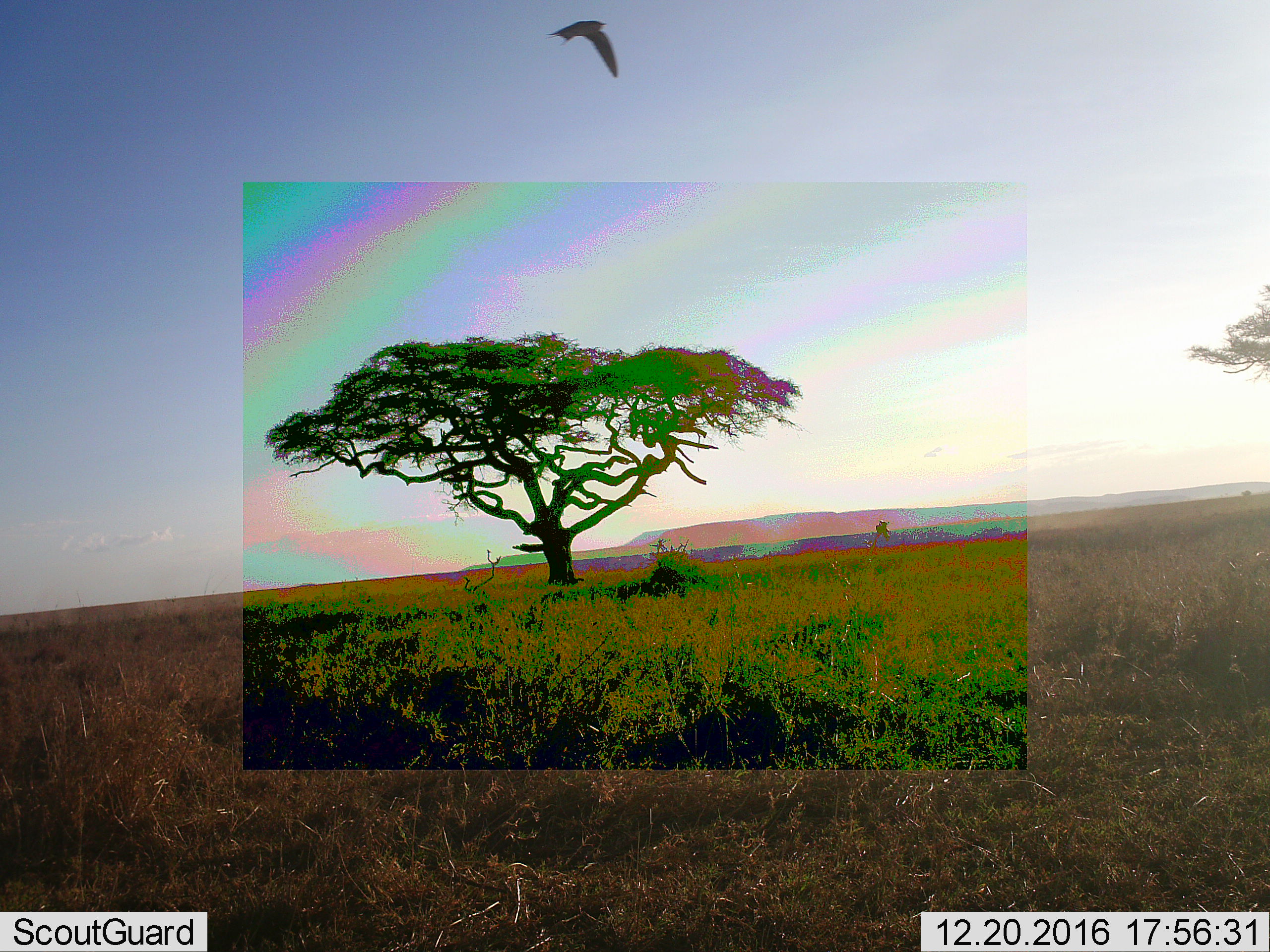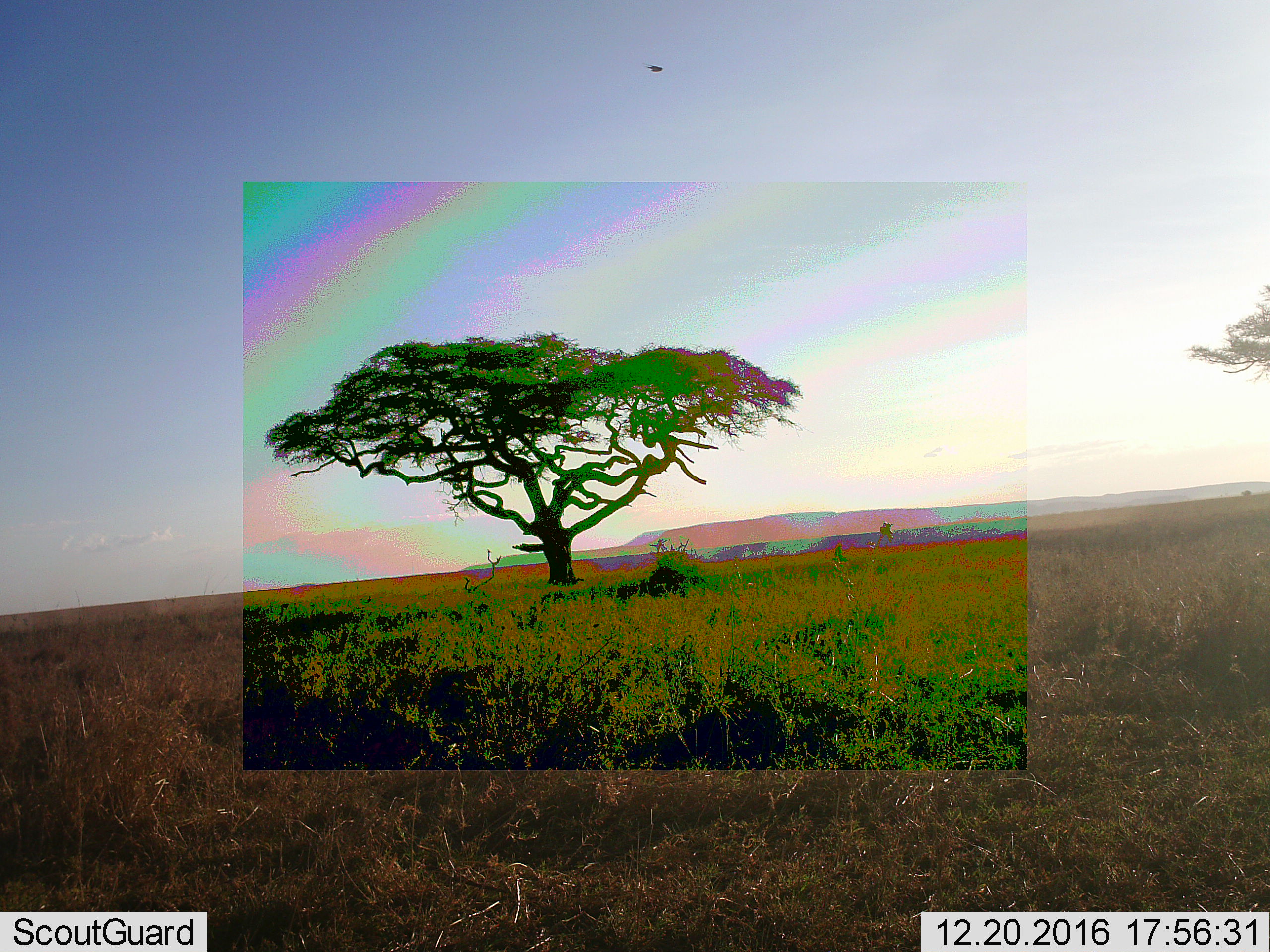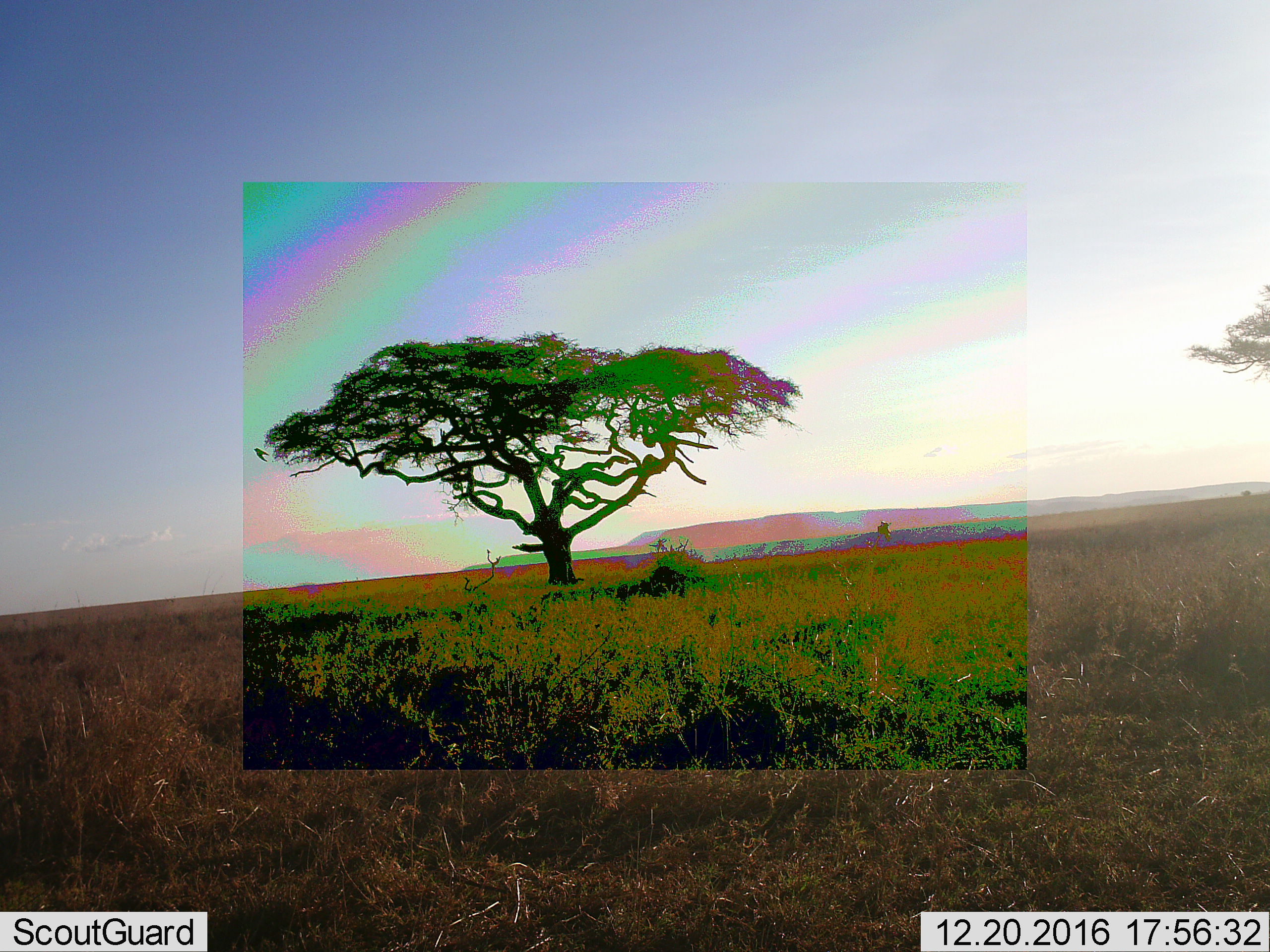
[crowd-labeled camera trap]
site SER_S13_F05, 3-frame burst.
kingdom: Animalia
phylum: Chordata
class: Aves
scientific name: Aves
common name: bird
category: birdother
Birdother (bird) (Aves), count 1. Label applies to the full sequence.